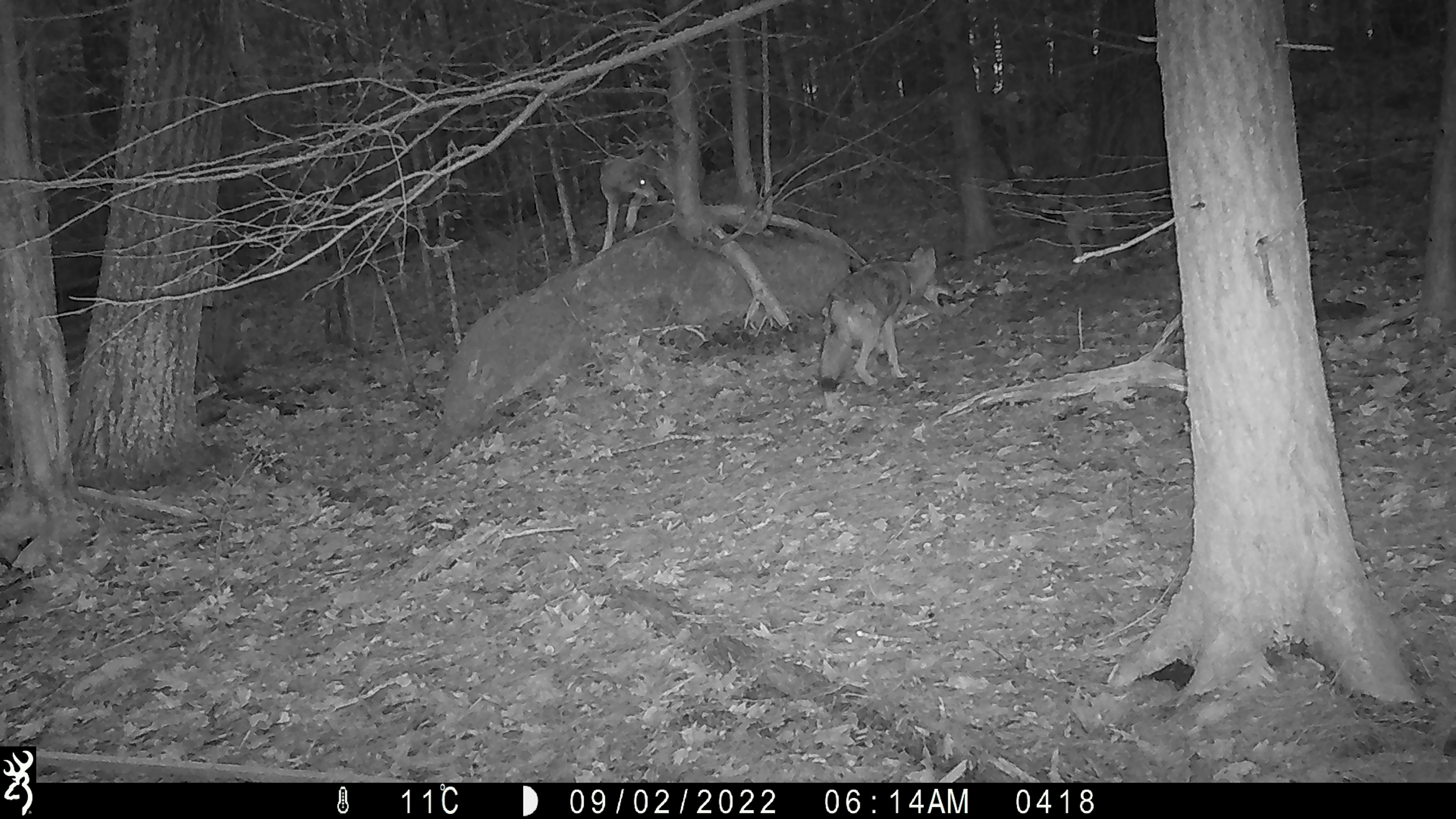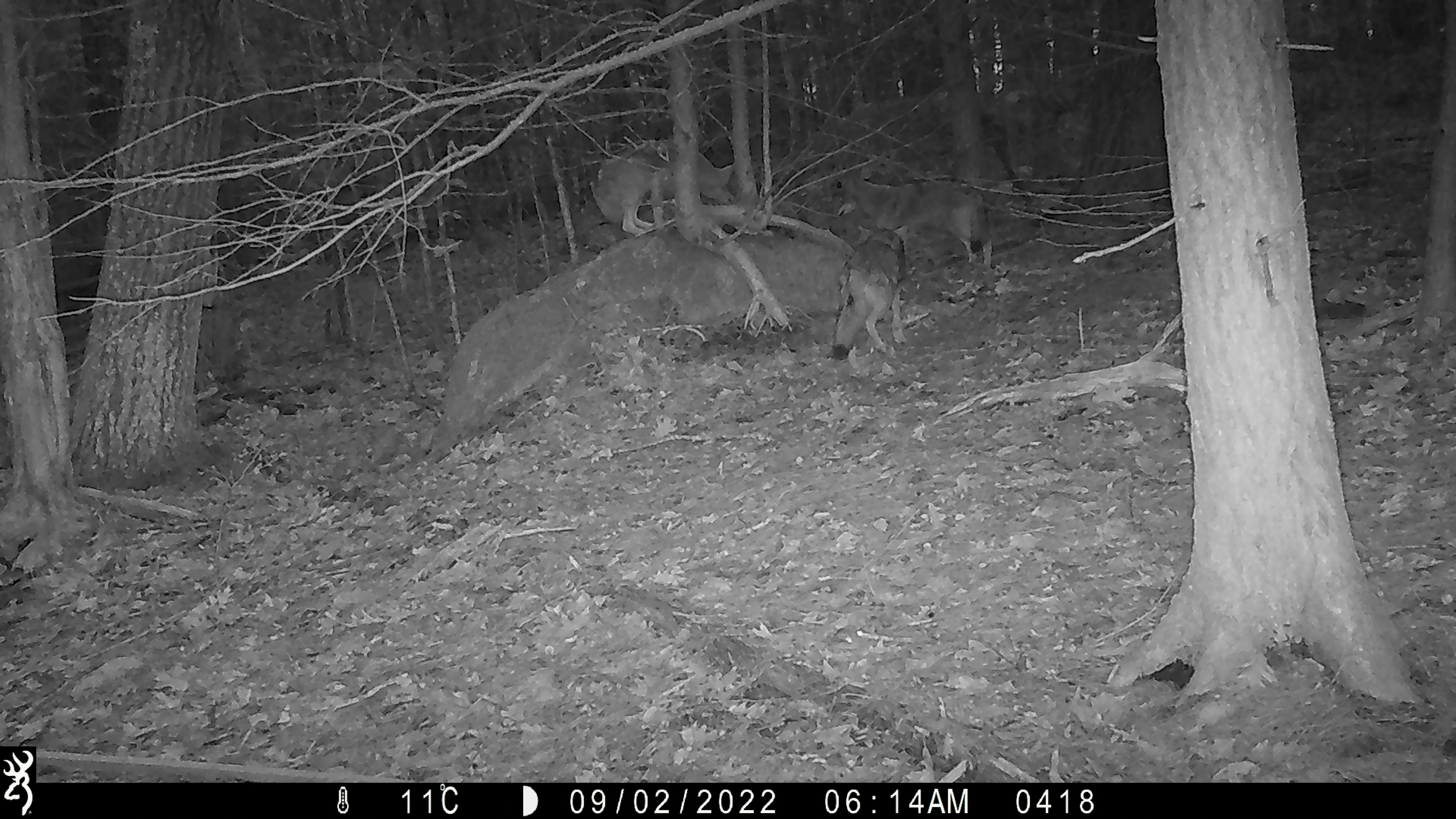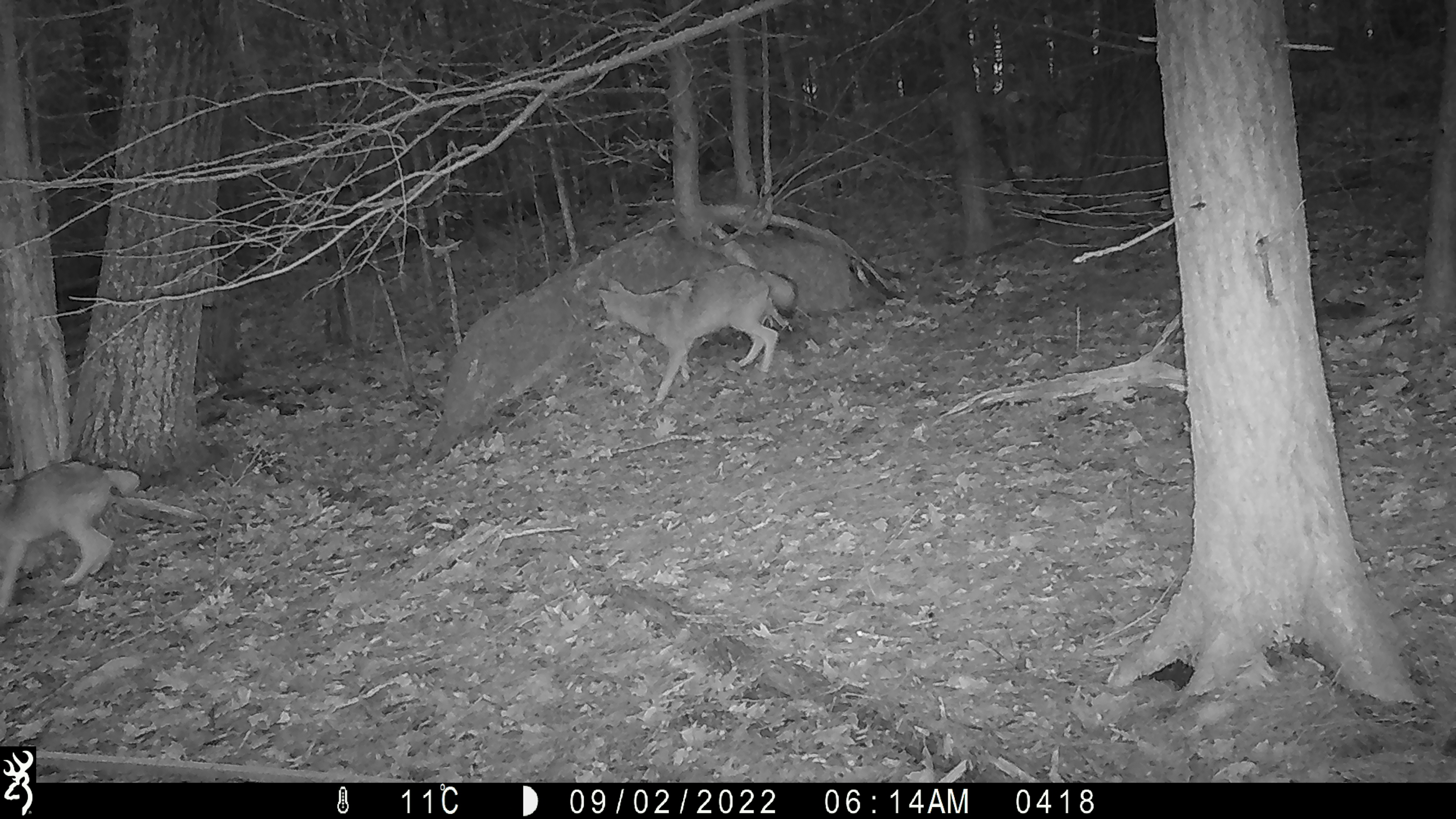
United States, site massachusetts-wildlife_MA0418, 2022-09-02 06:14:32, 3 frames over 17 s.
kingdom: Animalia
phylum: Chordata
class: Mammalia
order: Carnivora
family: Canidae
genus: Canis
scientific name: Canis latrans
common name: coyote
Coyote (Canis latrans).